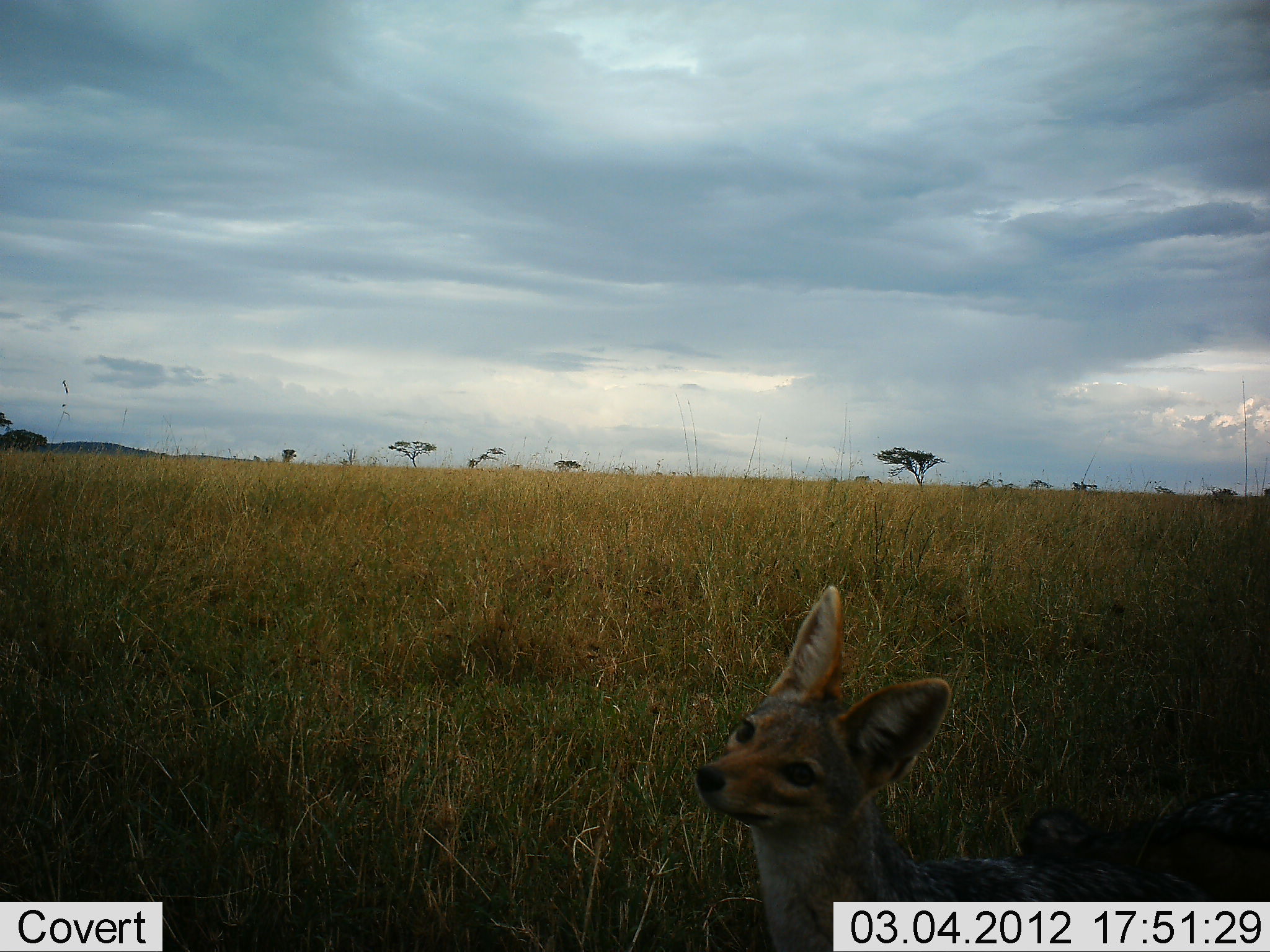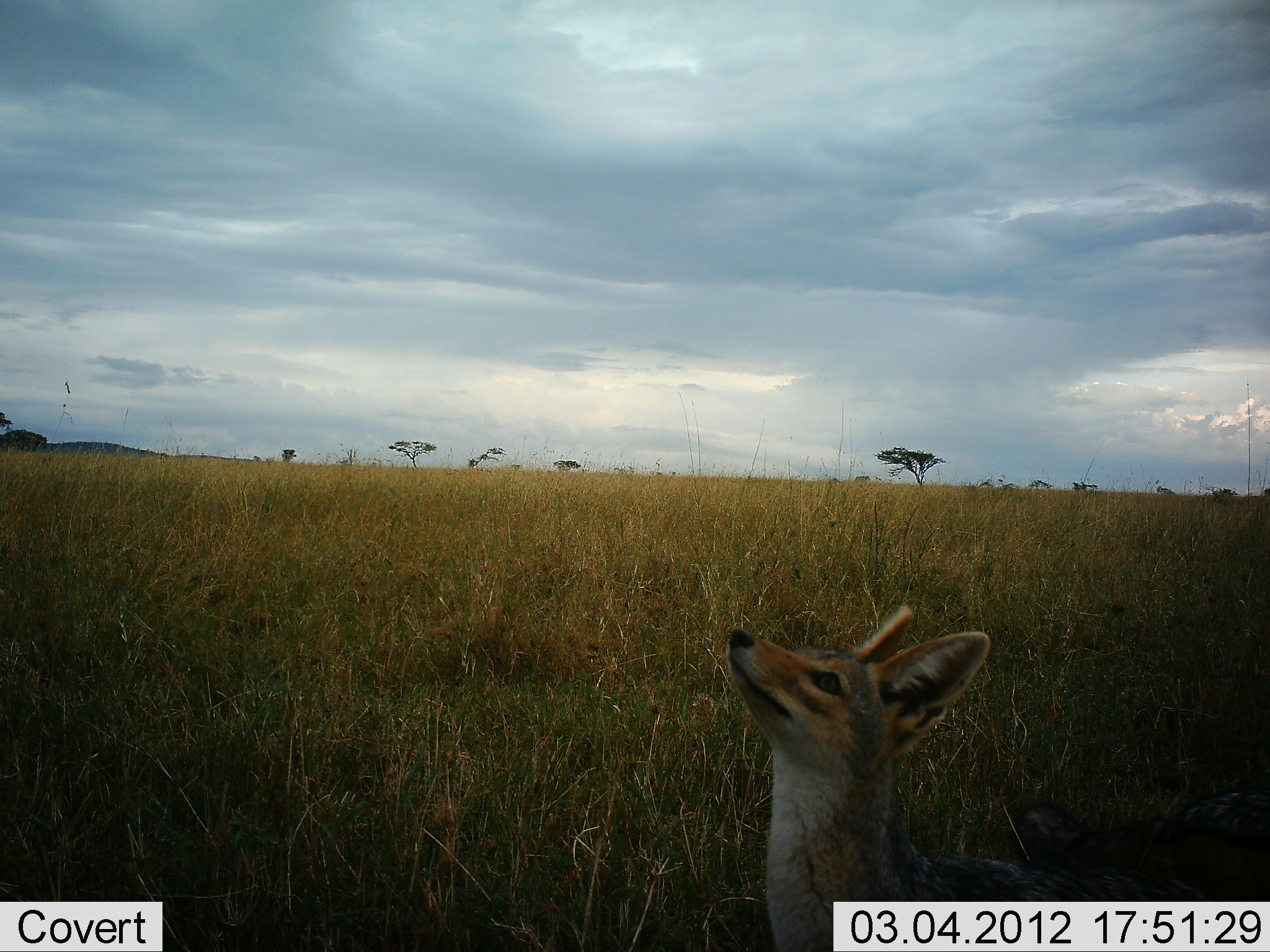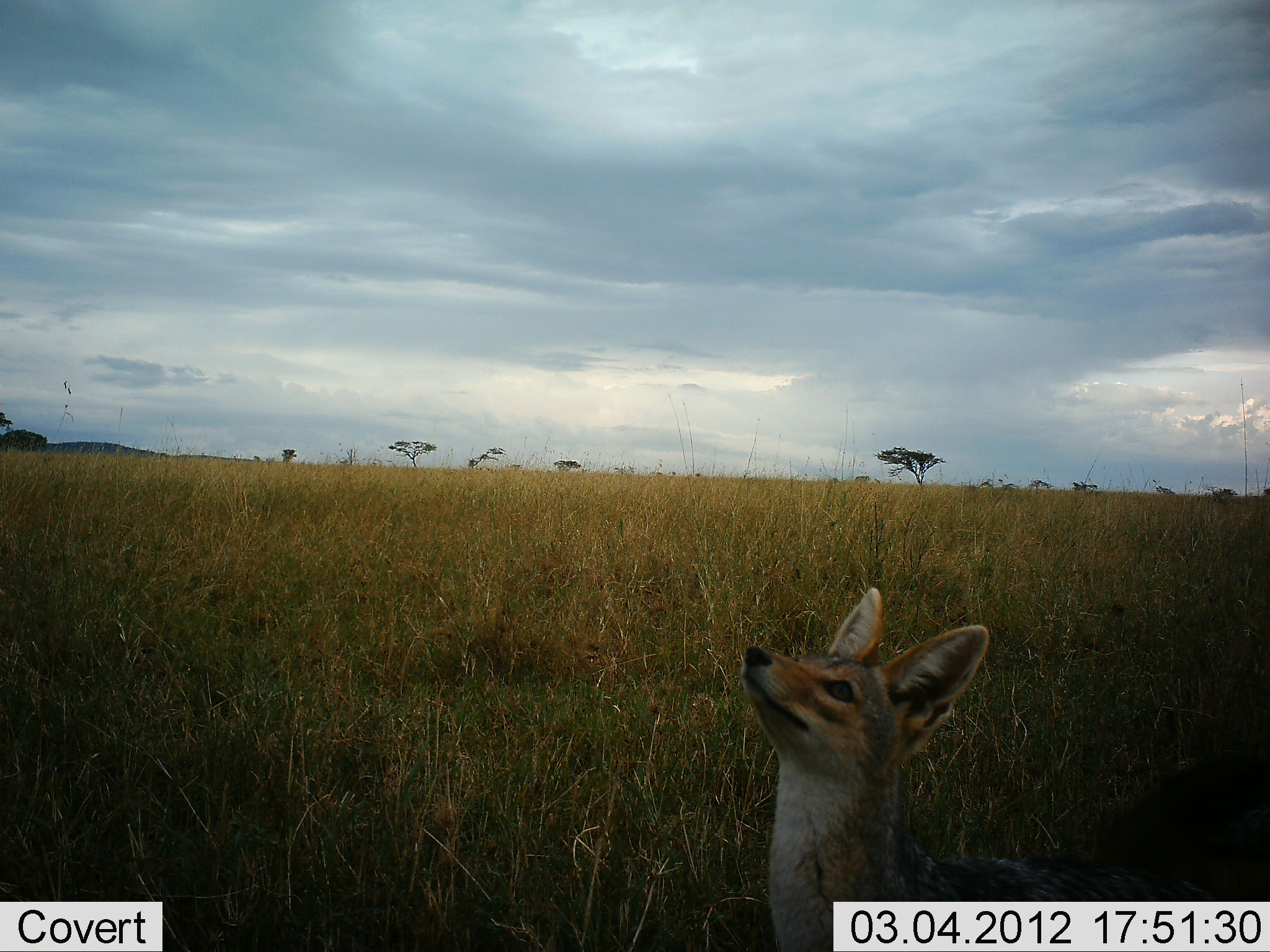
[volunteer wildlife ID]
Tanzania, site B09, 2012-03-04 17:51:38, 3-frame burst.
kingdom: Animalia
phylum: Chordata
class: Mammalia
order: Carnivora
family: Canidae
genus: Lupulella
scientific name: Lupulella mesomelas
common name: black-backed jackal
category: jackal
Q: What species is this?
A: Jackal (black-backed jackal) (Lupulella mesomelas).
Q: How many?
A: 1.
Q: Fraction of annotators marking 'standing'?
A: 67%.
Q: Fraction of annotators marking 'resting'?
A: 17%.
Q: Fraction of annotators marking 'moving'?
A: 0%.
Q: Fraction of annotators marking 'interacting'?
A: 33%.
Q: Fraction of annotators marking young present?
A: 0%.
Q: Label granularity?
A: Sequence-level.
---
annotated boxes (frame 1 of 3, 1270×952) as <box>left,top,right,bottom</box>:
animal: <box>694,584,1270,951</box>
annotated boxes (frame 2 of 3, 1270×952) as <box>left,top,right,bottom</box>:
animal: <box>726,601,1270,952</box>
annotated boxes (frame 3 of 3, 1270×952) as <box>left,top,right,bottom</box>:
animal: <box>740,584,1270,951</box>